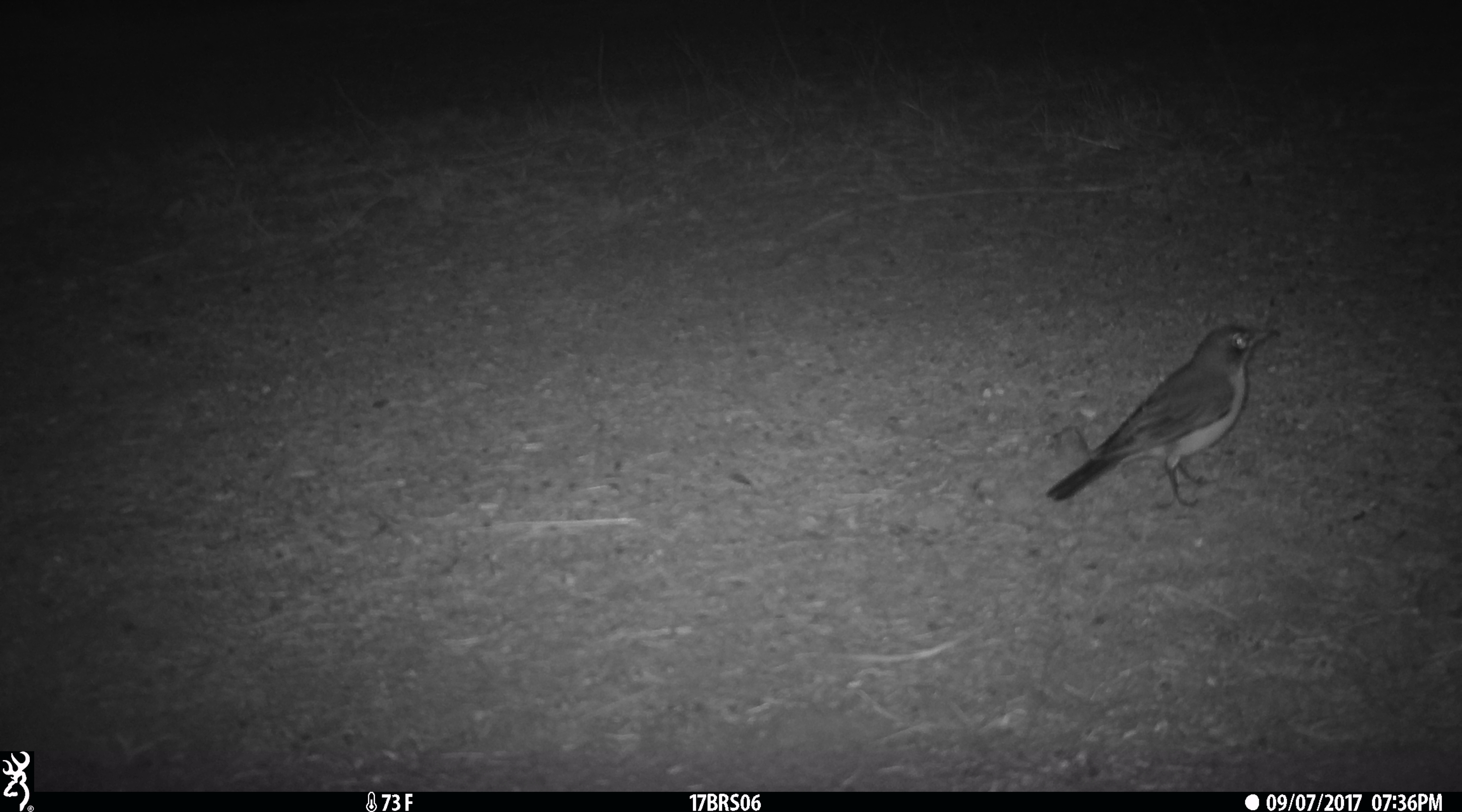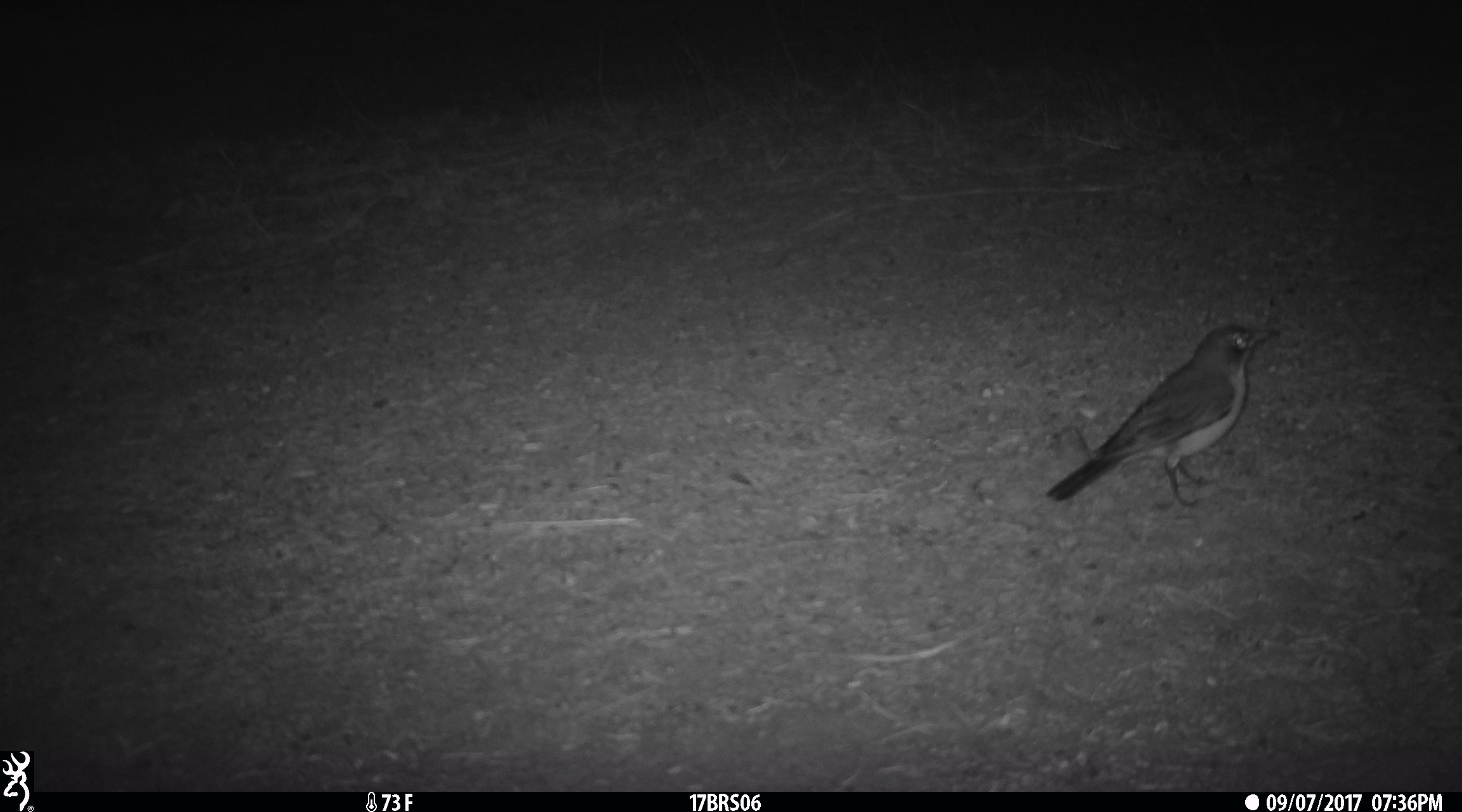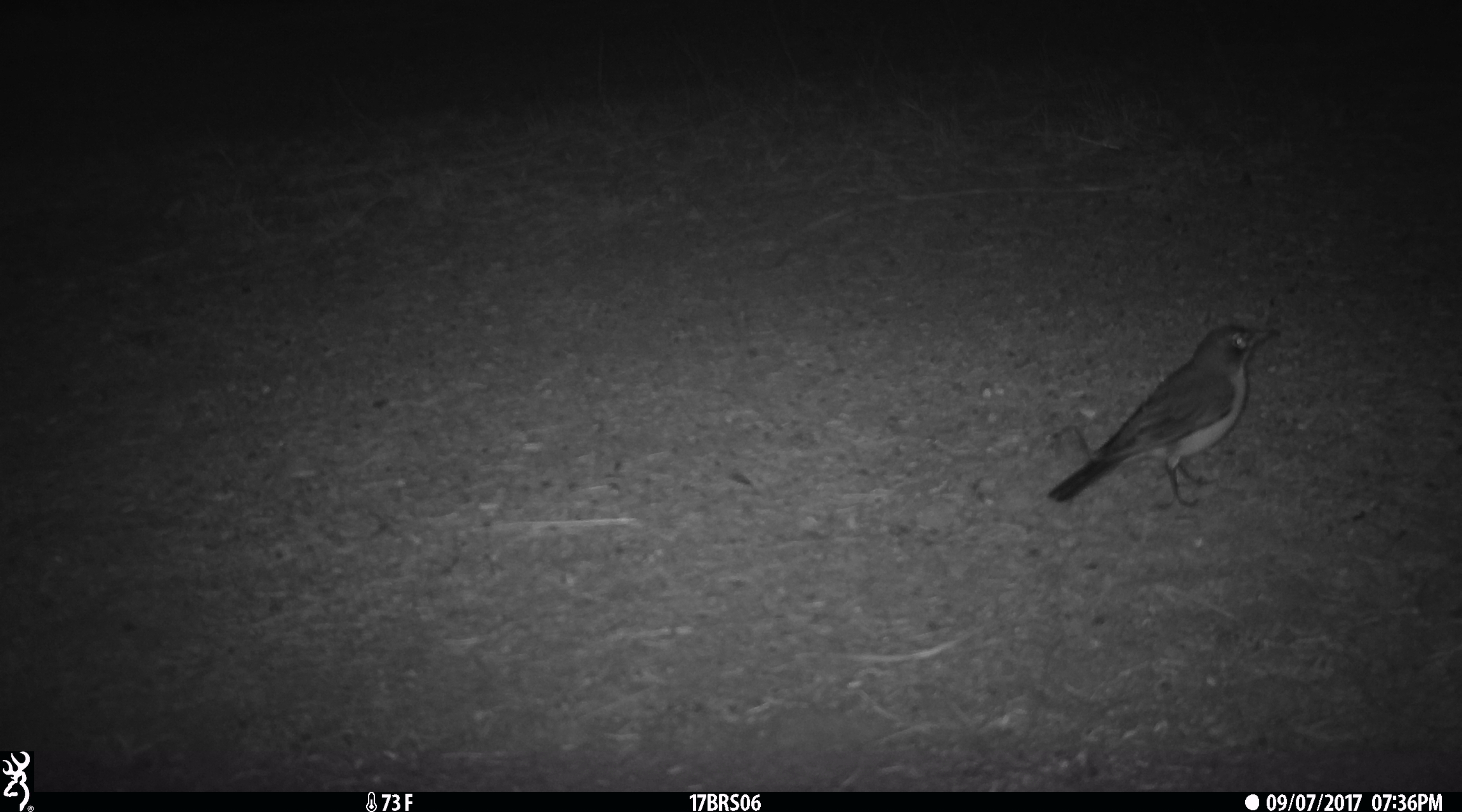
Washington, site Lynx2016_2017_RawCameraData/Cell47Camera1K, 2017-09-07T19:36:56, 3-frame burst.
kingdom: Animalia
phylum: Chordata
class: Aves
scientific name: Aves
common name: birds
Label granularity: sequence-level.